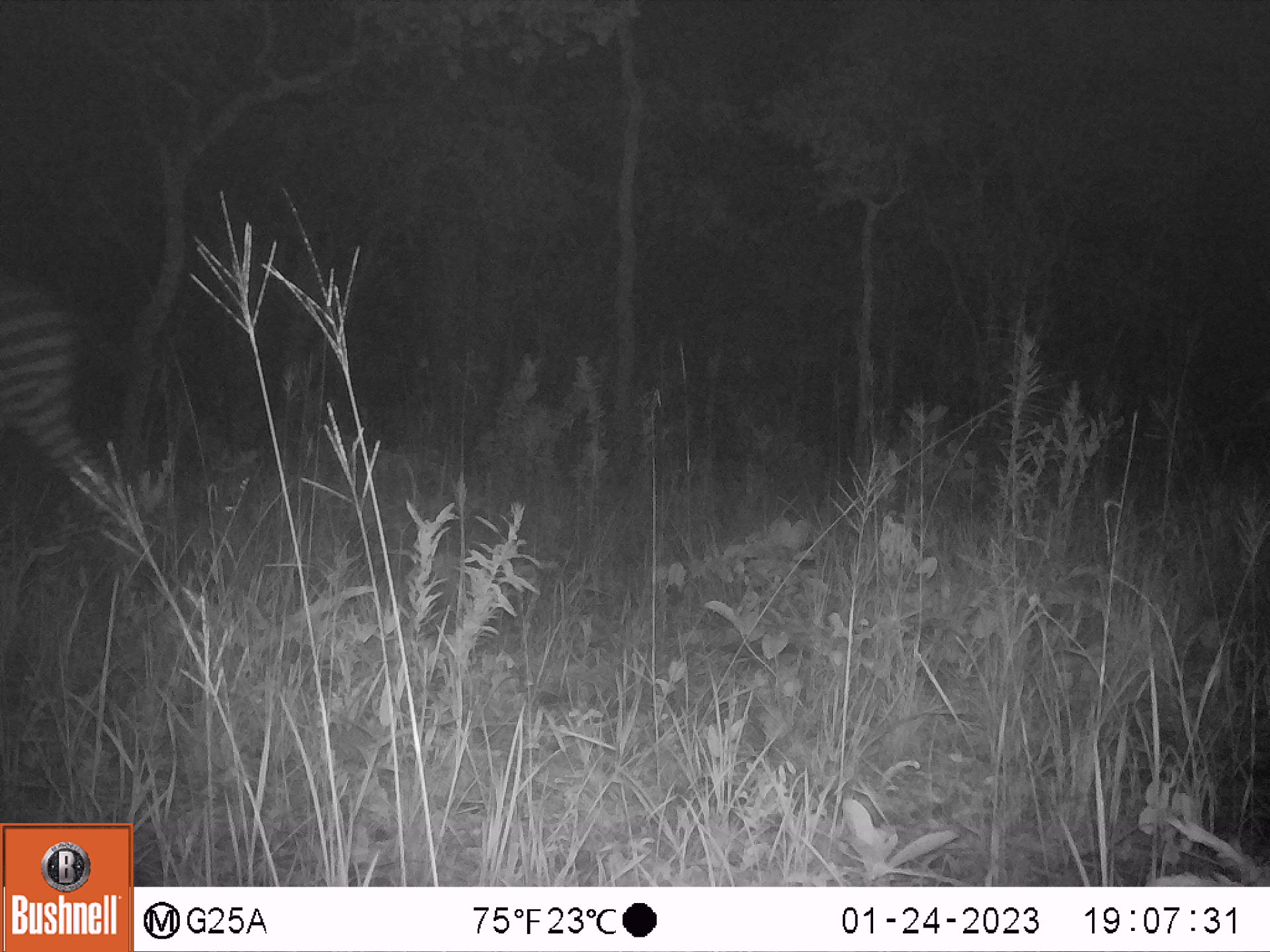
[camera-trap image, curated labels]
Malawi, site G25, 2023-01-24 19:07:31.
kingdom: Animalia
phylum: Chordata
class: Mammalia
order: Perissodactyla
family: Equidae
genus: Equus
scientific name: Equus quagga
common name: plains zebra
Plains zebra (Equus quagga), count 1.